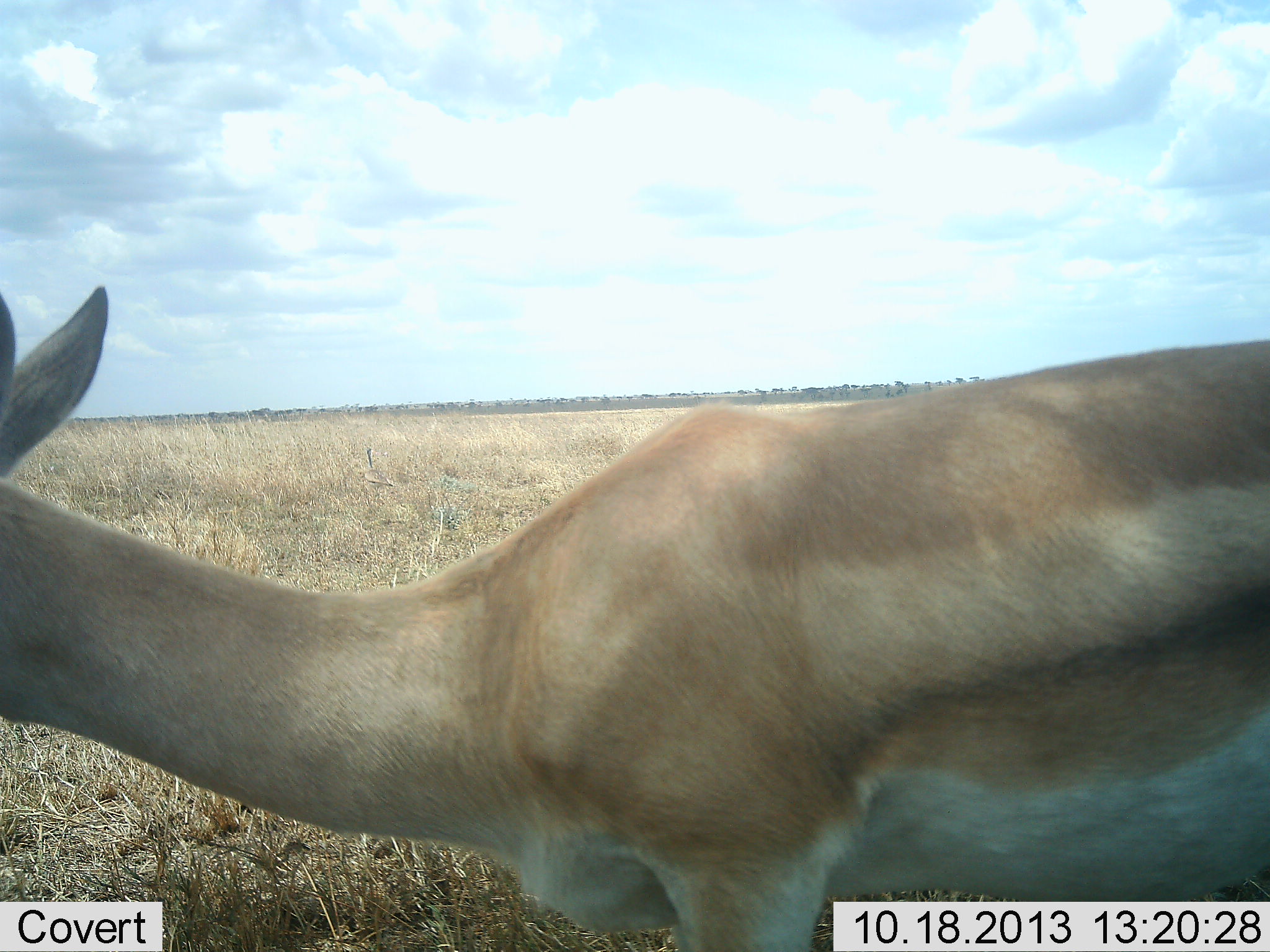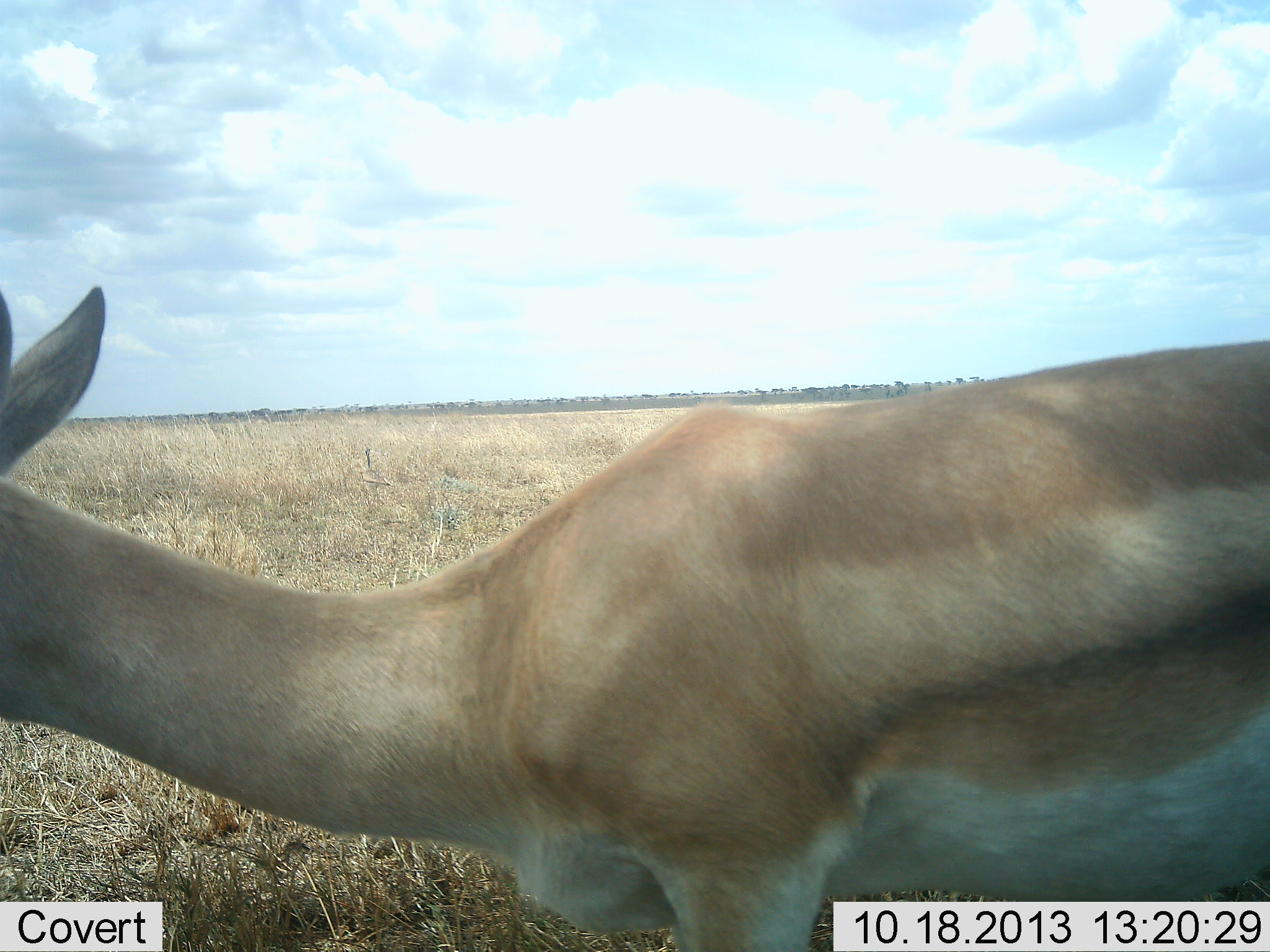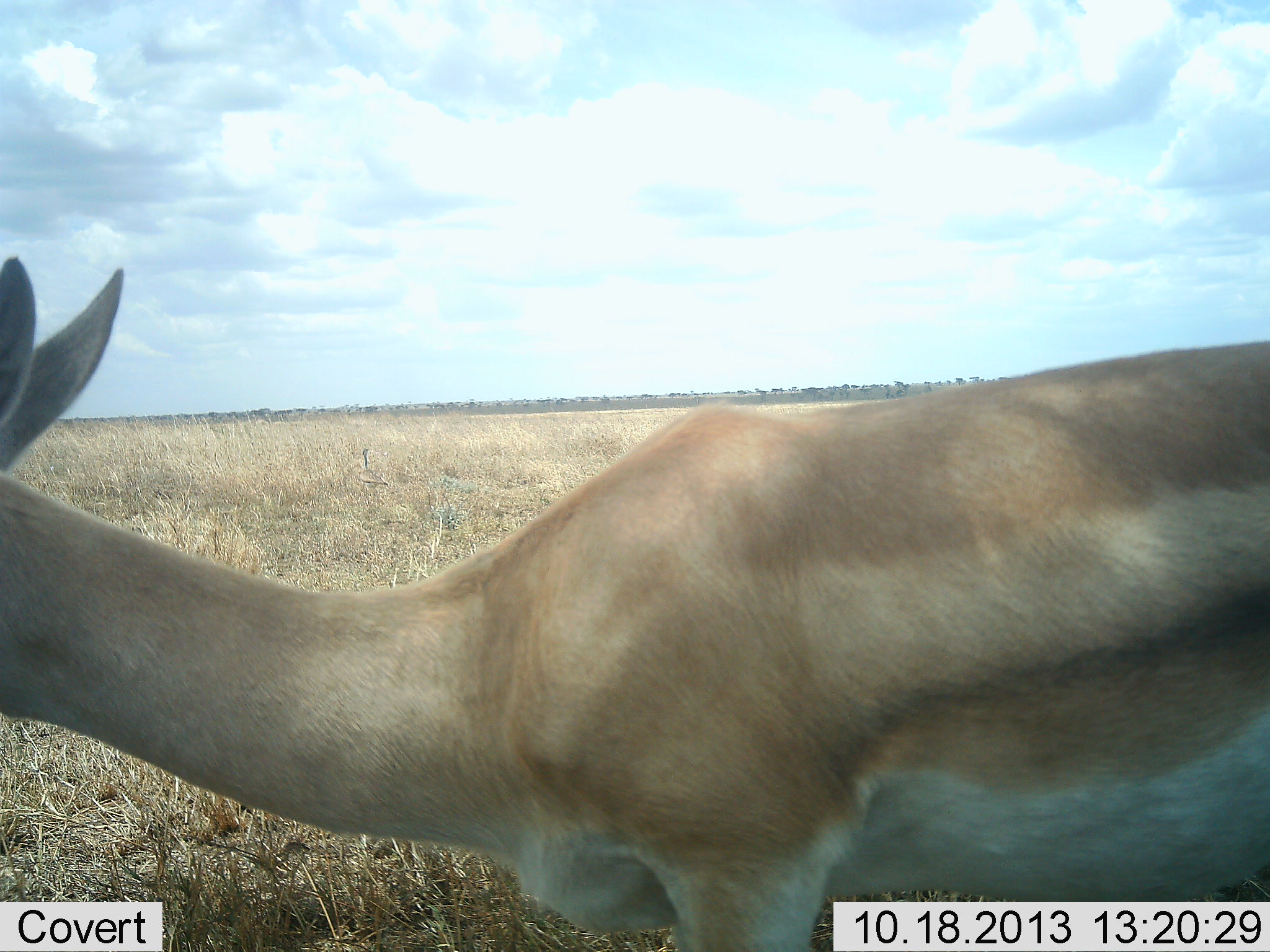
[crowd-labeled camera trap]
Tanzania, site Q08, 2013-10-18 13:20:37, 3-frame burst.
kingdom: Animalia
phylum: Chordata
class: Mammalia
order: Artiodactyla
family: Bovidae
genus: Nanger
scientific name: Nanger granti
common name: grant's gazelle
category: gazellegrants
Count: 1.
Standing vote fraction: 93%.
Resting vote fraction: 3%.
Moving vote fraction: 7%.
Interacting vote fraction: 0%.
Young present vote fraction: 0%.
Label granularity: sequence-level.